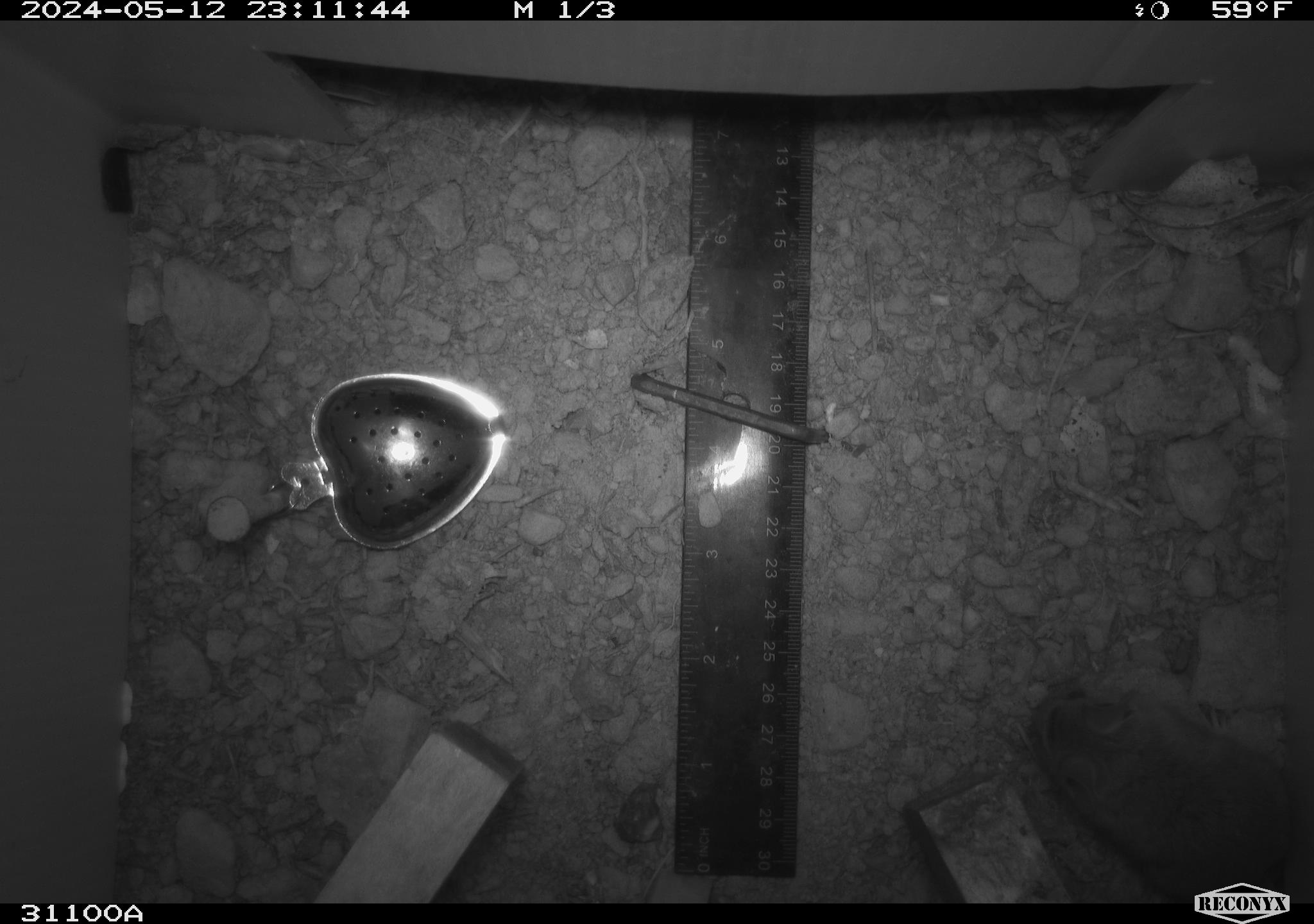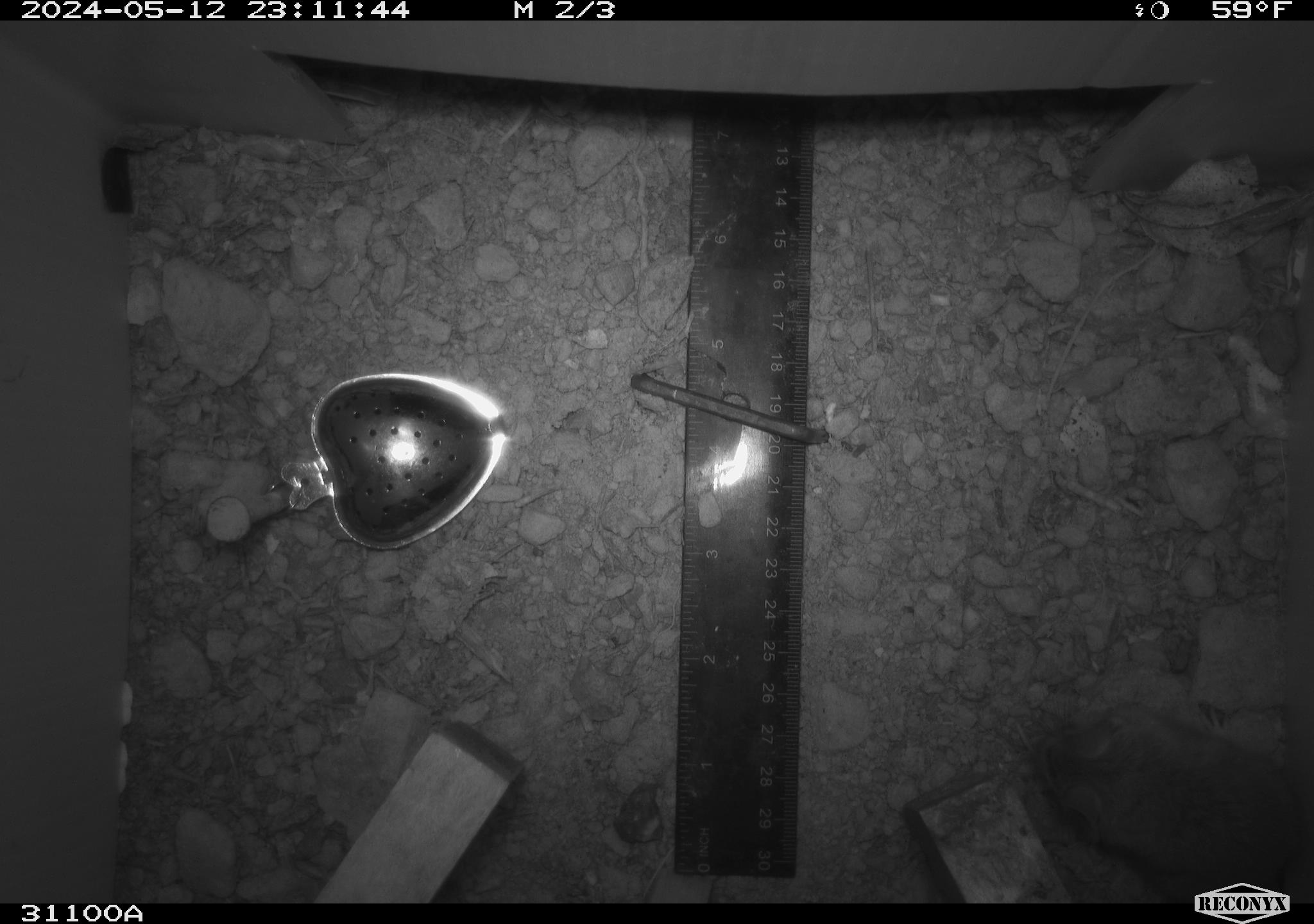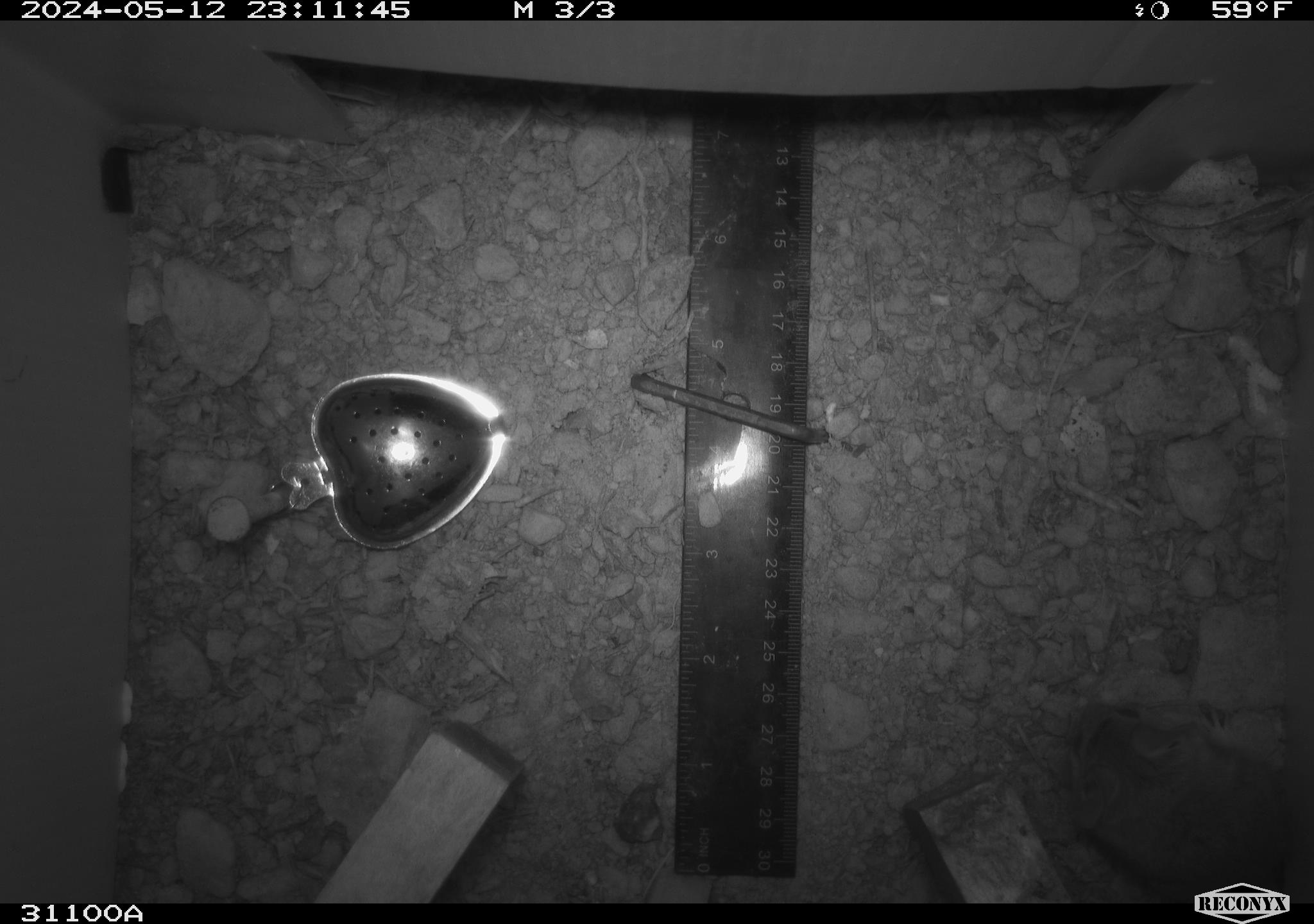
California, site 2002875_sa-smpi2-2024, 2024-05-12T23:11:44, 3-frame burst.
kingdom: Animalia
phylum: Chordata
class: Mammalia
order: Rodentia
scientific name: Rodentia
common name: mouse species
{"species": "mouse species (Rodentia)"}